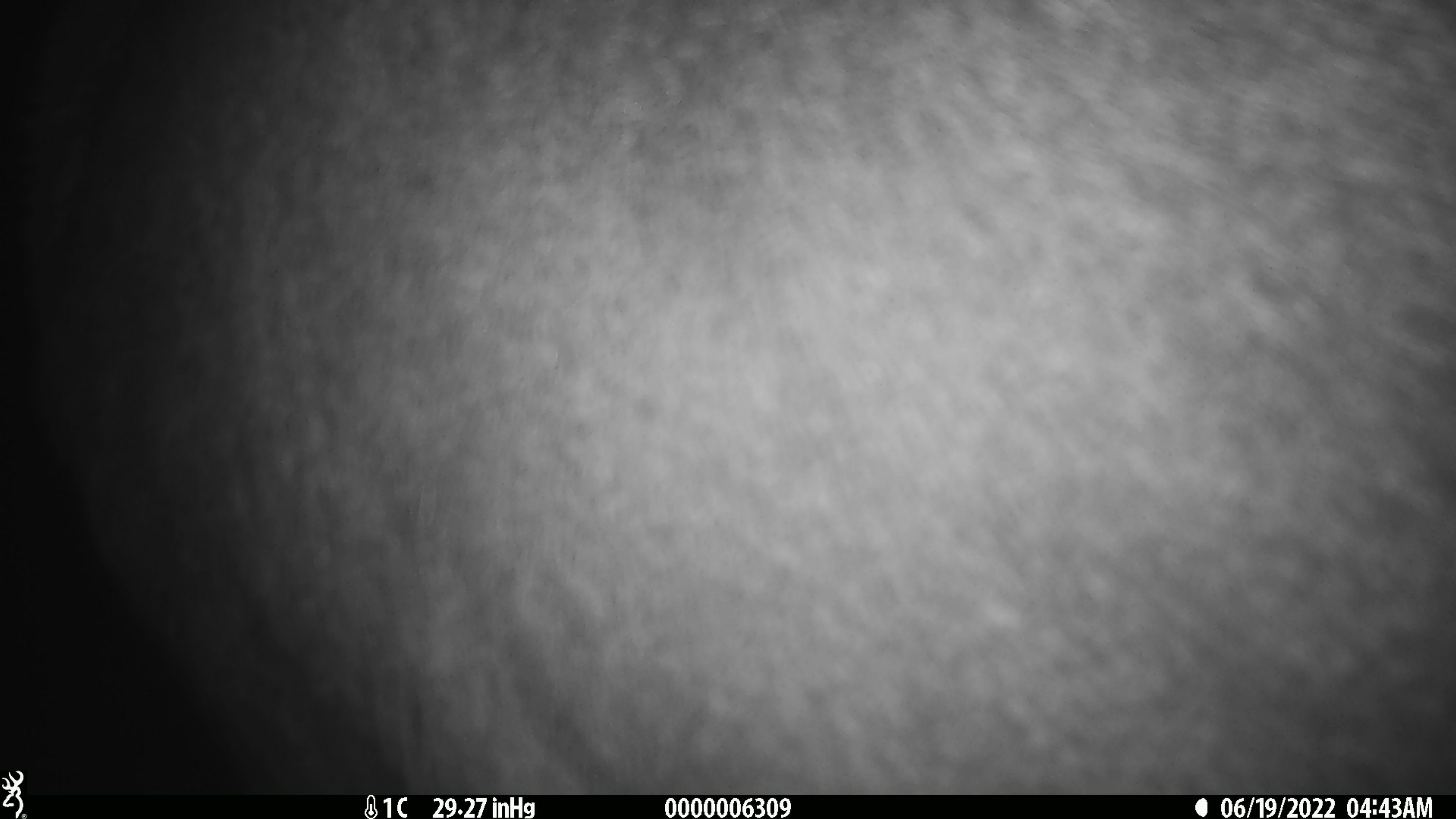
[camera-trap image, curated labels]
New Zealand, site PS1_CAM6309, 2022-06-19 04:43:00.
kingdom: Animalia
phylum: Chordata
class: Mammalia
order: Artiodactyla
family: Cervidae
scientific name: Cervidae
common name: deer